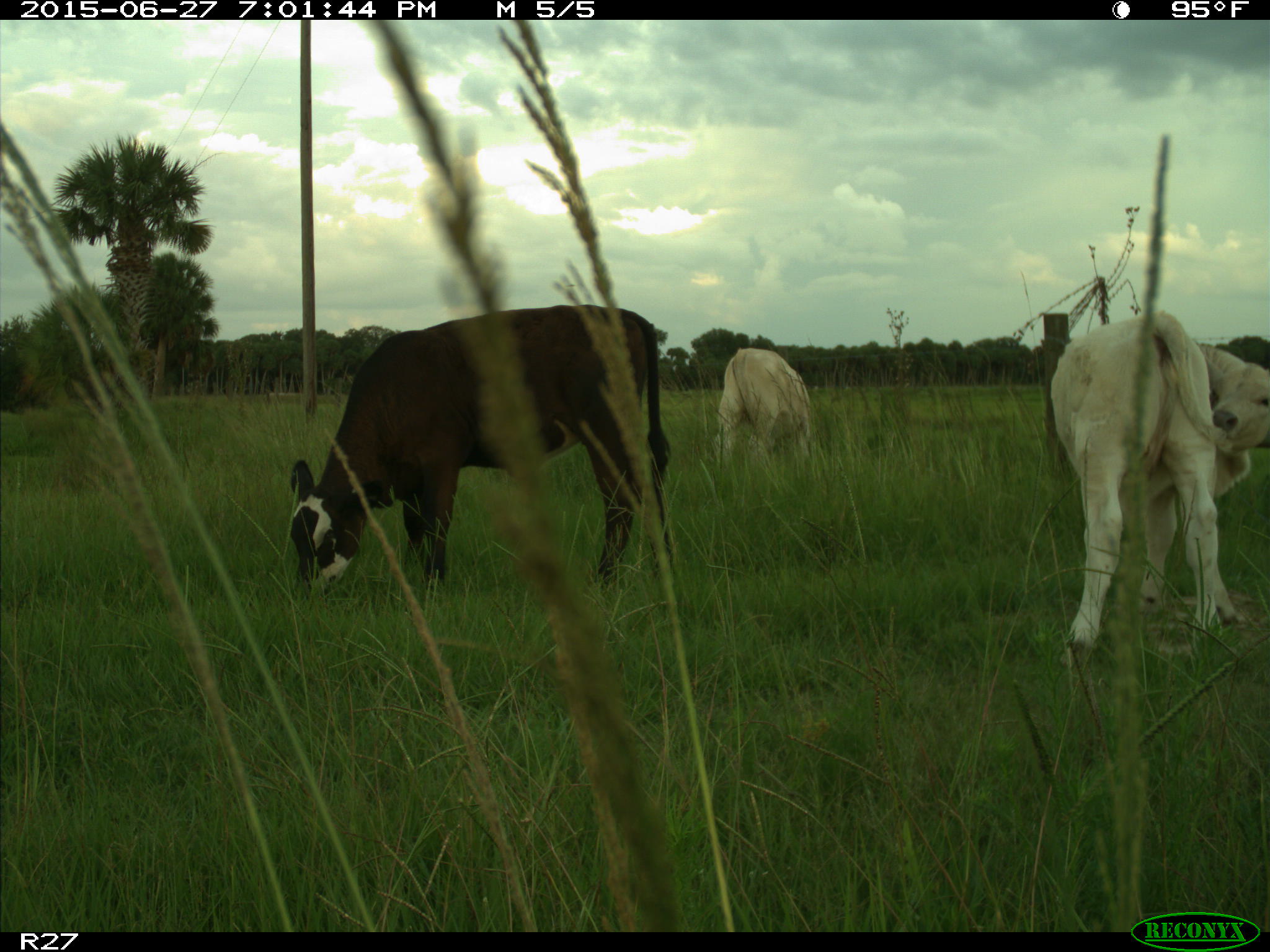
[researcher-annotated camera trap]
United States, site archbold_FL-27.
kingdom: Animalia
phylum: Chordata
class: Mammalia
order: Artiodactyla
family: Bovidae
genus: Bos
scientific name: Bos taurus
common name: domestic cow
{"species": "Bos taurus (domestic cow)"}